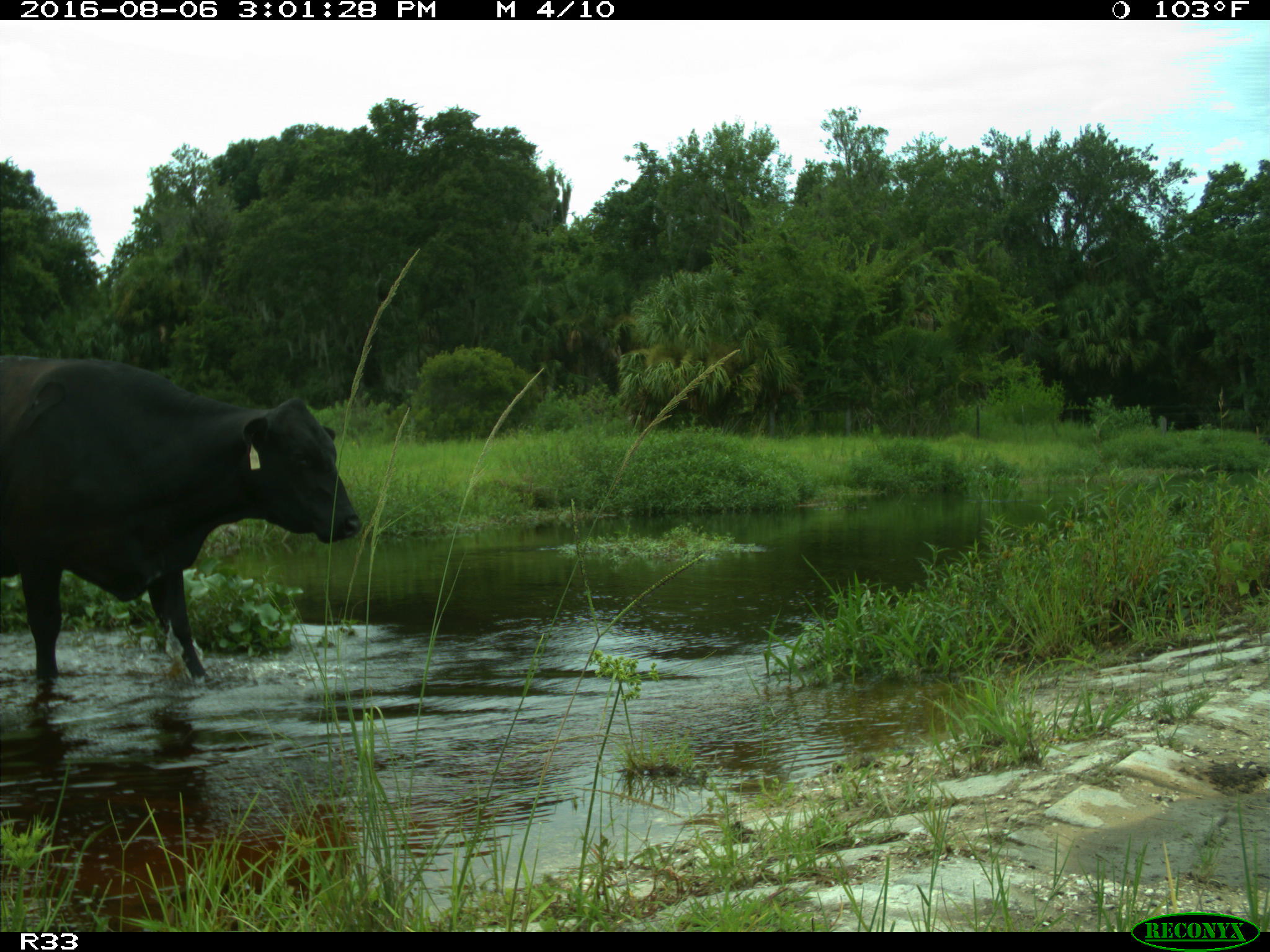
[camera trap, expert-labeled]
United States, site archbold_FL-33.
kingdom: Animalia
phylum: Chordata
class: Mammalia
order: Artiodactyla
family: Bovidae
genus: Bos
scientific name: Bos taurus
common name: domestic cow